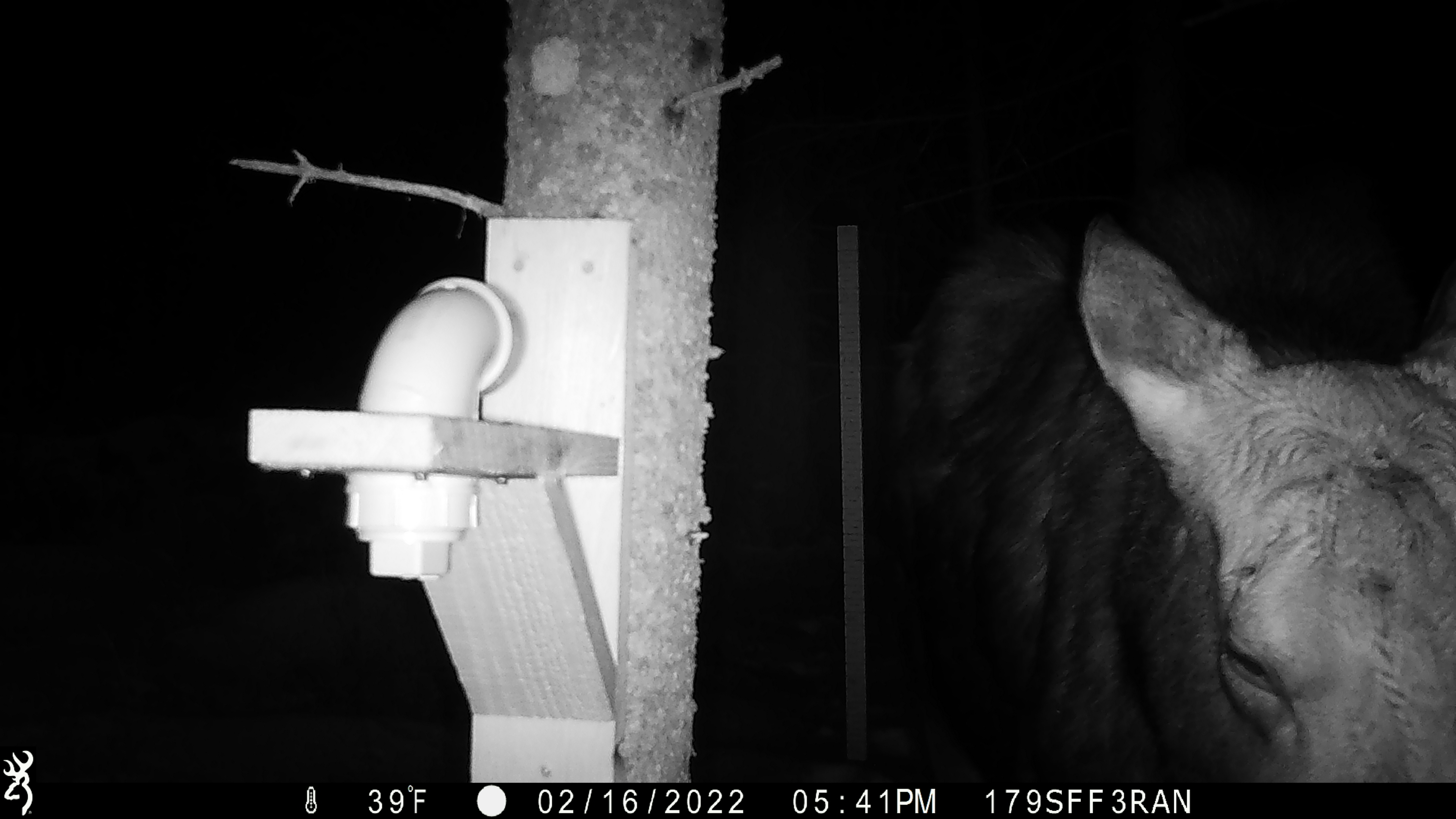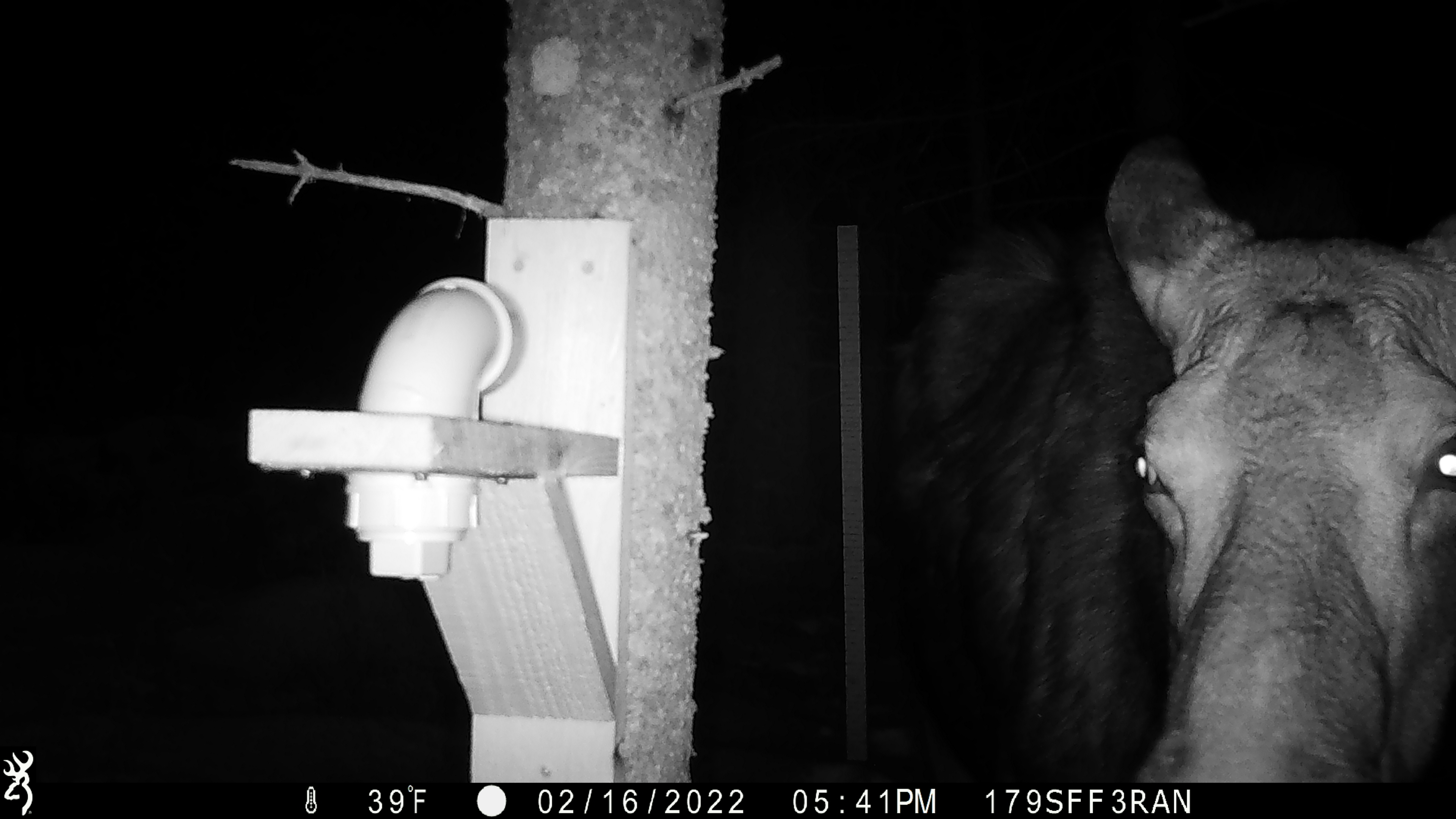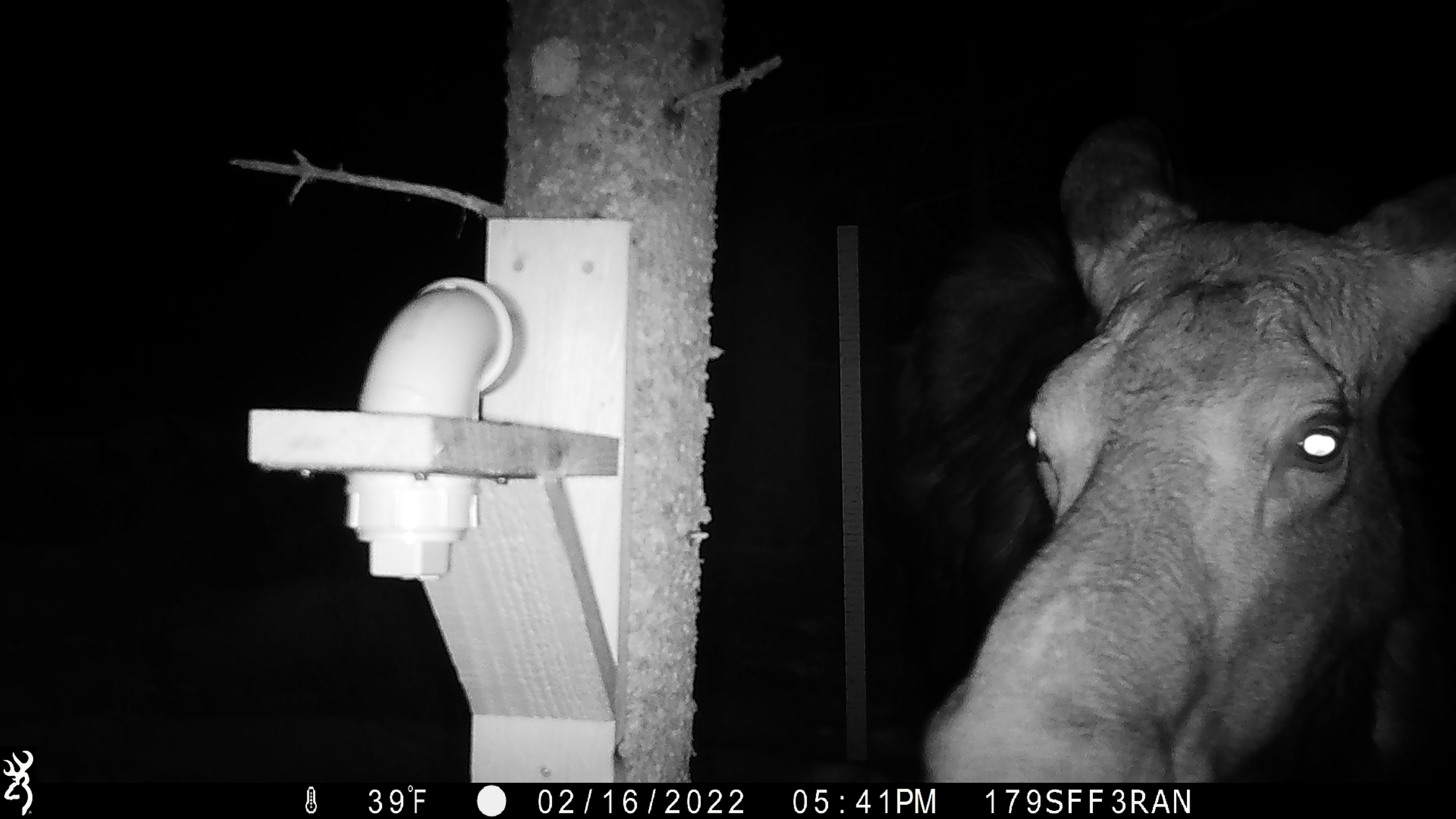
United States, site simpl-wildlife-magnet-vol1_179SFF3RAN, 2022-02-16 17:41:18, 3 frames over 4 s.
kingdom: Animalia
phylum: Chordata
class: Mammalia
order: Artiodactyla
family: Cervidae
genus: Alces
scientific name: Alces alces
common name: moose